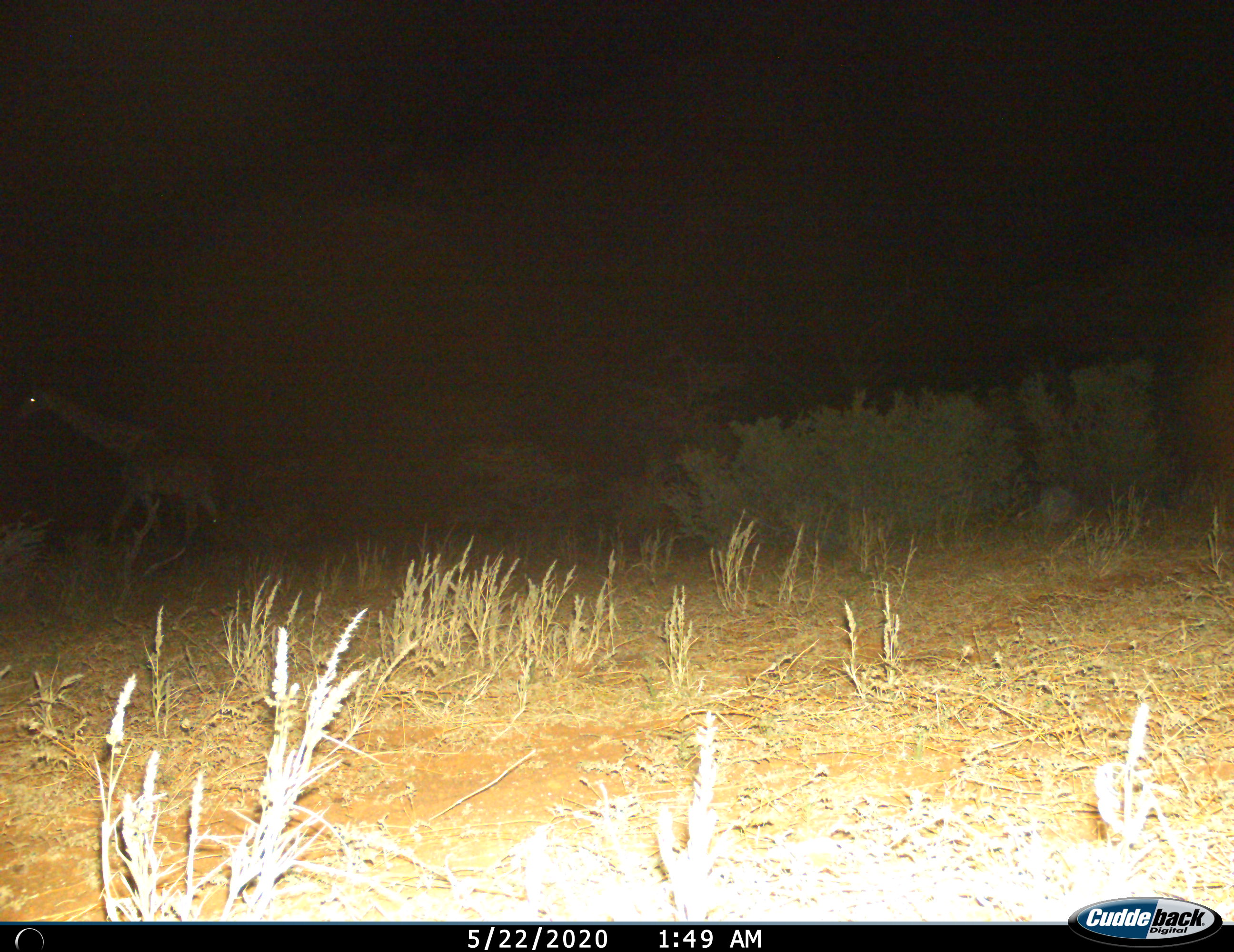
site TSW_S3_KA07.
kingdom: Animalia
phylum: Chordata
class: Mammalia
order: Artiodactyla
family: Giraffidae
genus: Giraffa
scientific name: Giraffa camelopardalis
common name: giraffe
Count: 1.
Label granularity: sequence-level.